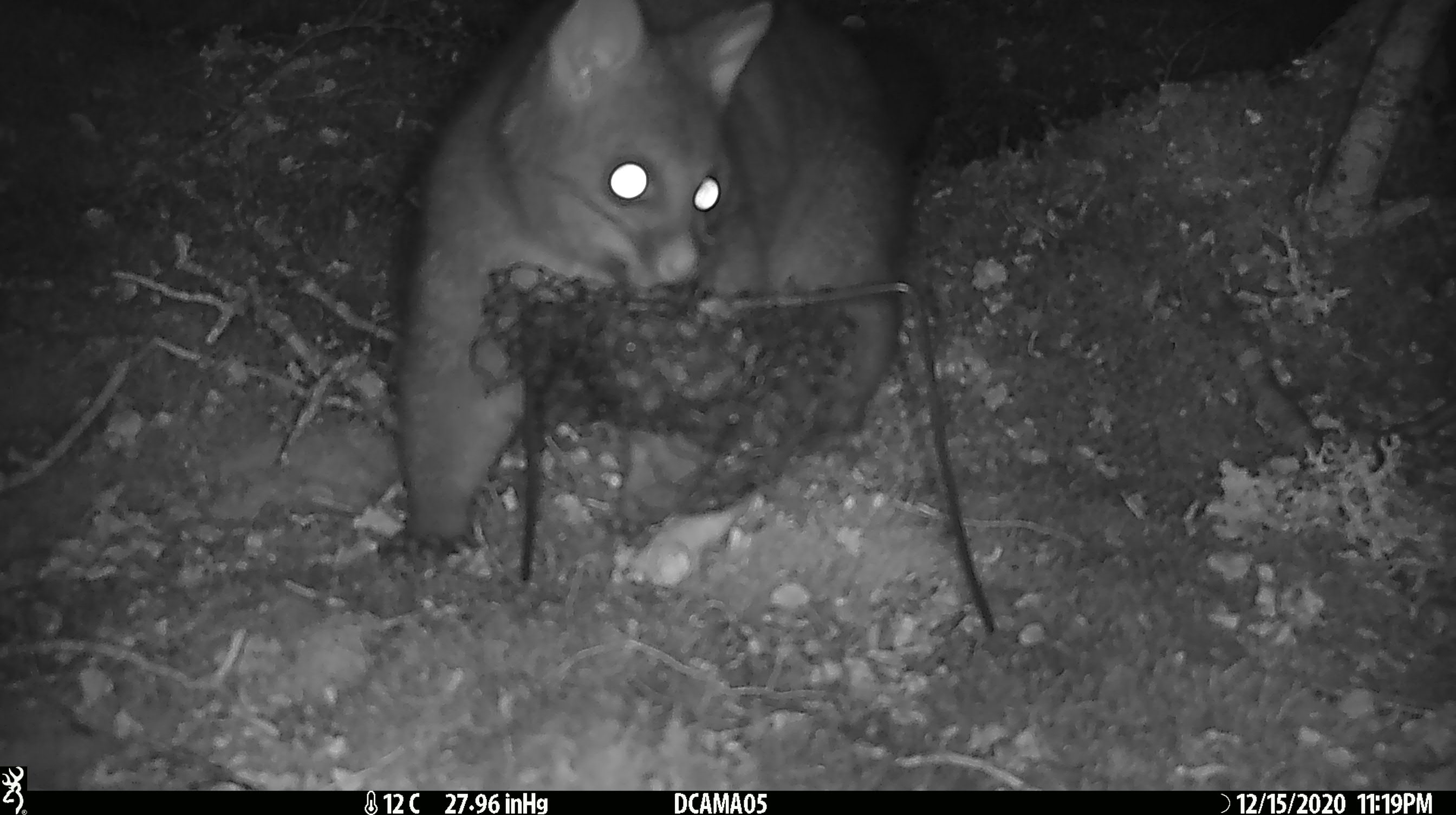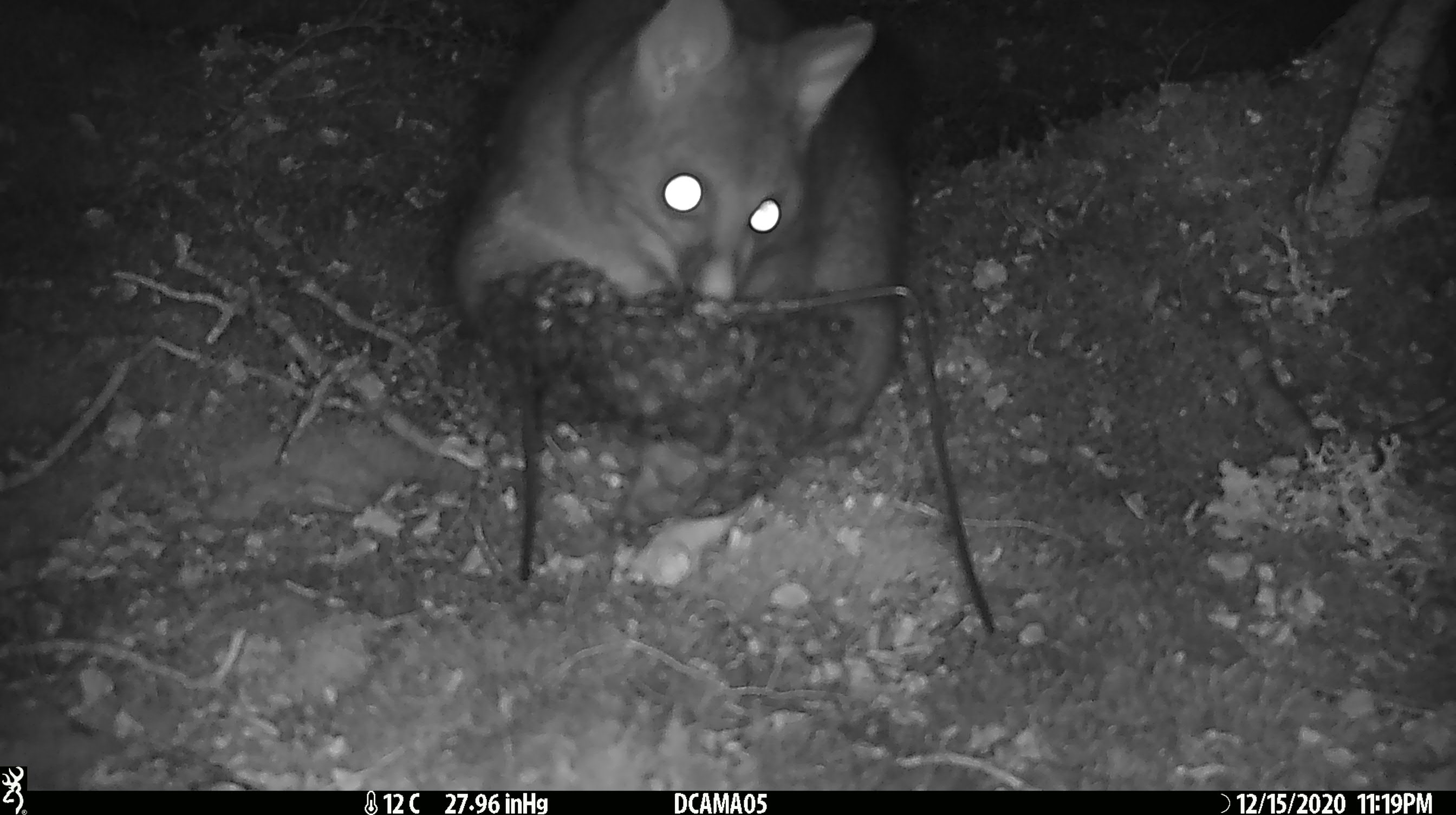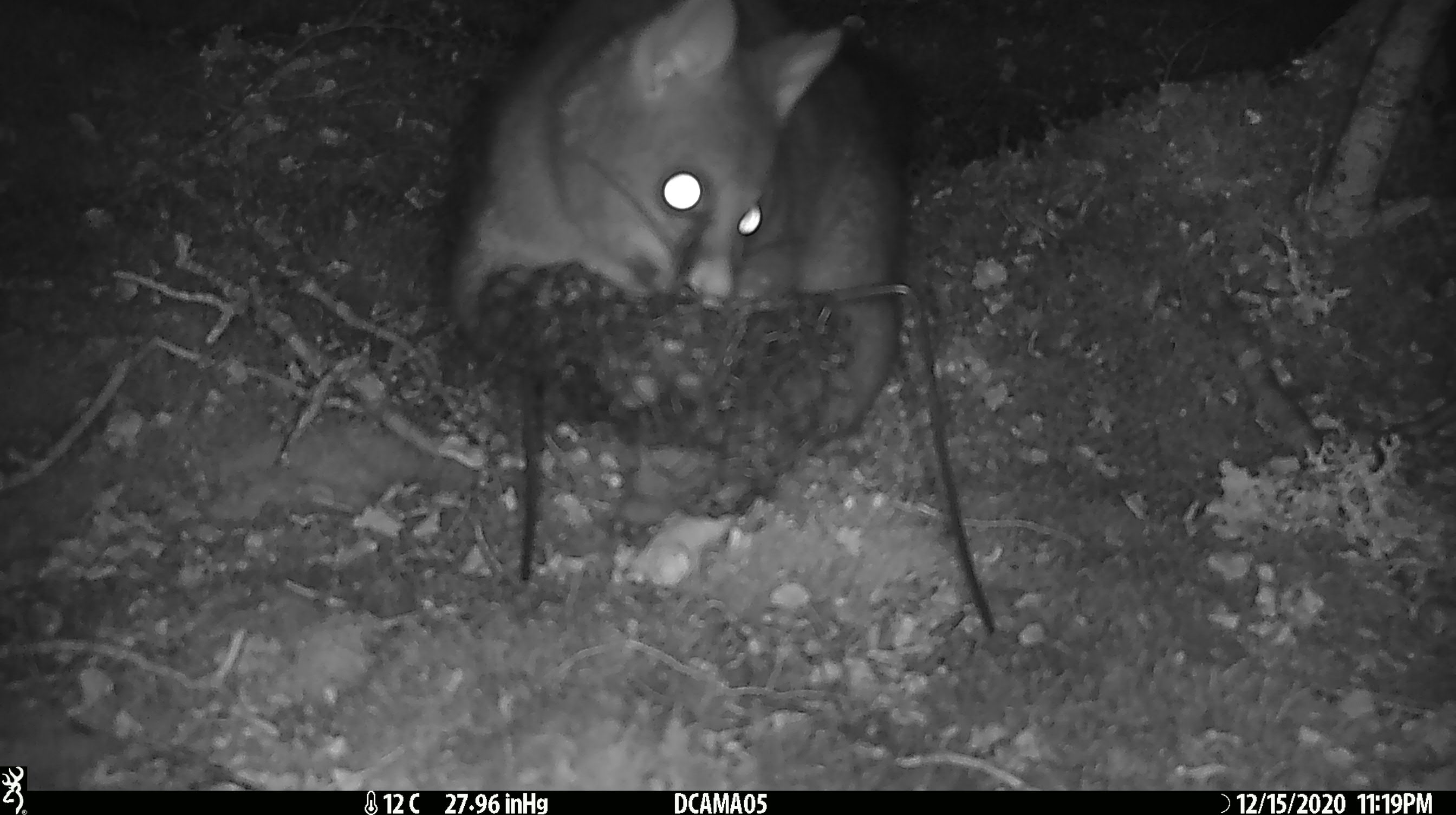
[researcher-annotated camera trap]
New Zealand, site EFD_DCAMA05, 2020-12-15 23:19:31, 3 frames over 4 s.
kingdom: Animalia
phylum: Chordata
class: Mammalia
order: Diprotodontia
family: Phalangeridae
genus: Trichosurus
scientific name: Trichosurus vulpecula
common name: common brushtail possum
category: possum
Possum (common brushtail possum) (Trichosurus vulpecula).